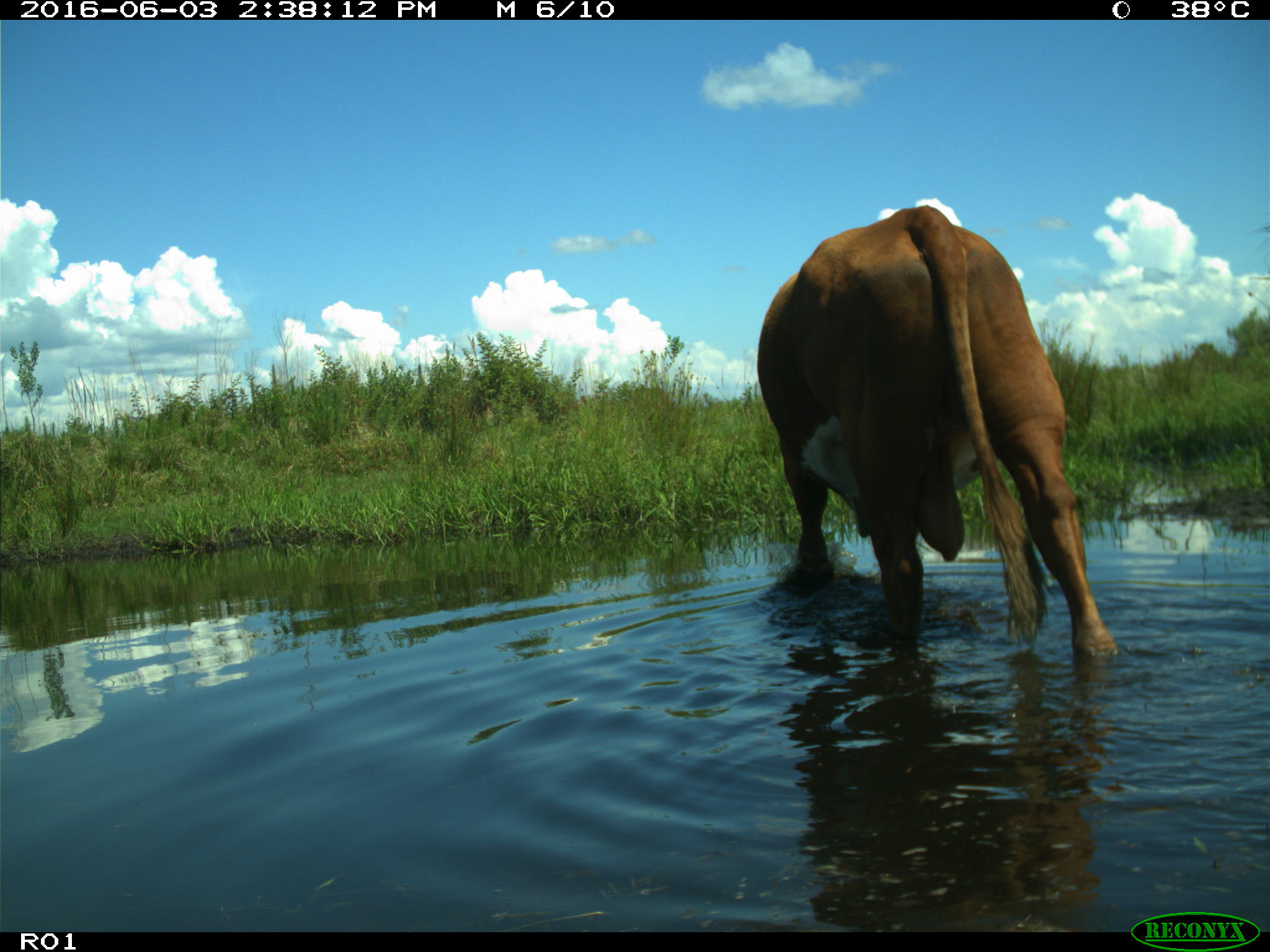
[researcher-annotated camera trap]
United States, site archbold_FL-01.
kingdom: Animalia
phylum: Chordata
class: Mammalia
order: Artiodactyla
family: Bovidae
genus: Bos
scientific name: Bos taurus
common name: domestic cow